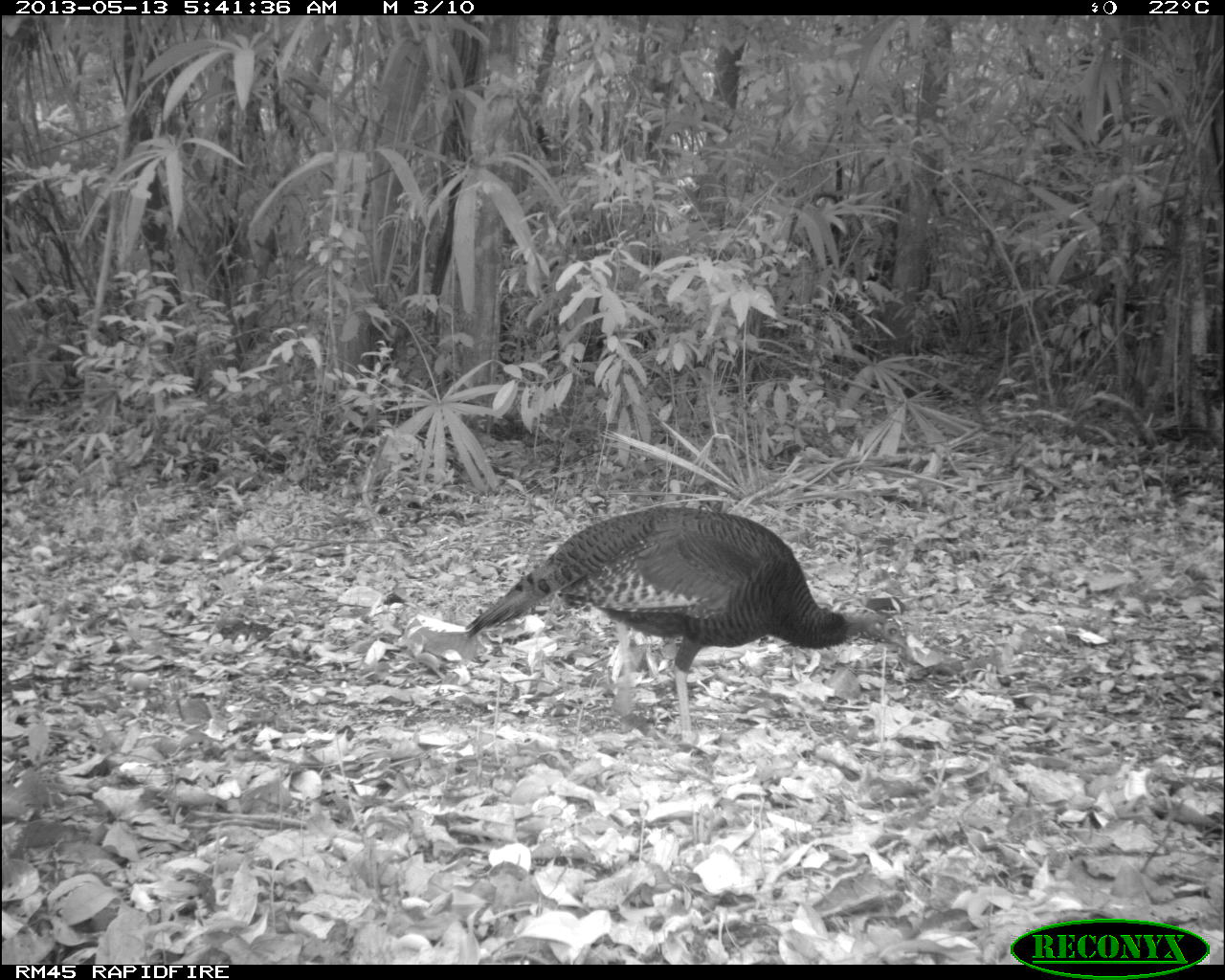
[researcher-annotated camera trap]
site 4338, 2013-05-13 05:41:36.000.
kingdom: Animalia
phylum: Chordata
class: Aves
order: Galliformes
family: Phasianidae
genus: Meleagris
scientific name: Meleagris ocellata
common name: ocellated turkey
Meleagris ocellata (ocellated turkey), count 1, sex female.